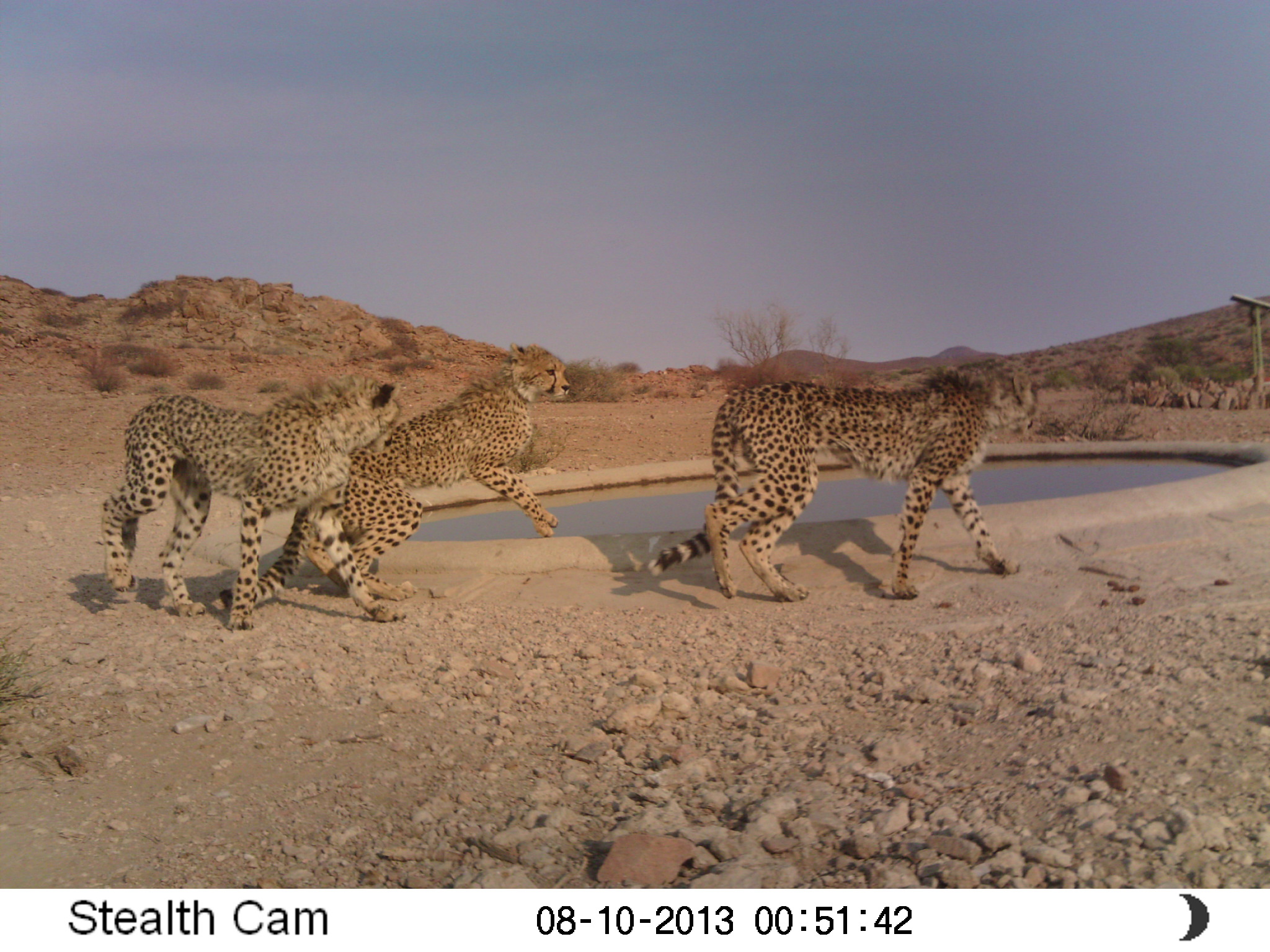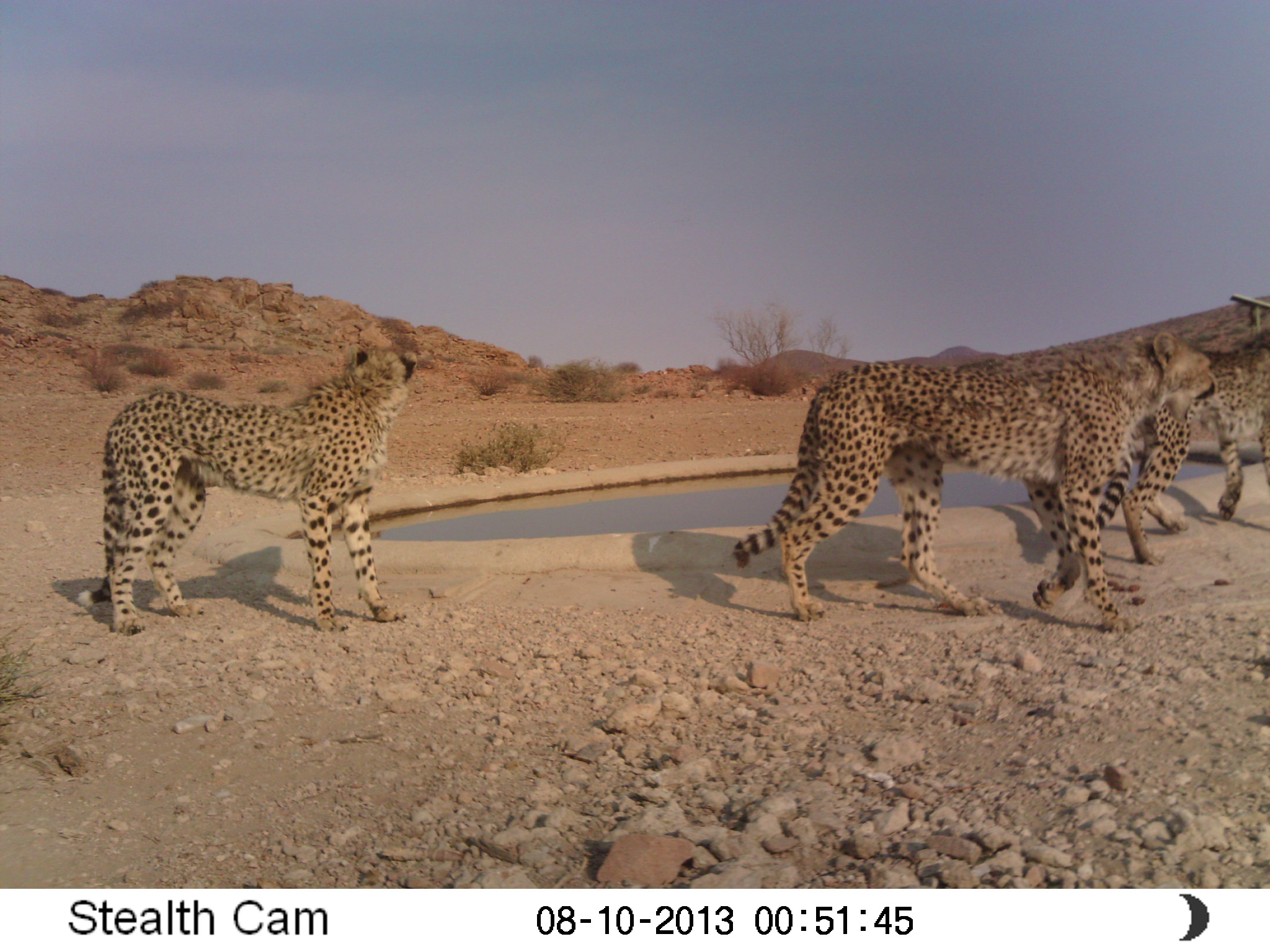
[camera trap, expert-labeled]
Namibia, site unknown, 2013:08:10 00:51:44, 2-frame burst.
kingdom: Animalia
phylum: Chordata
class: Mammalia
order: Carnivora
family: Felidae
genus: Acinonyx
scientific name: Acinonyx jubatus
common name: cheetah